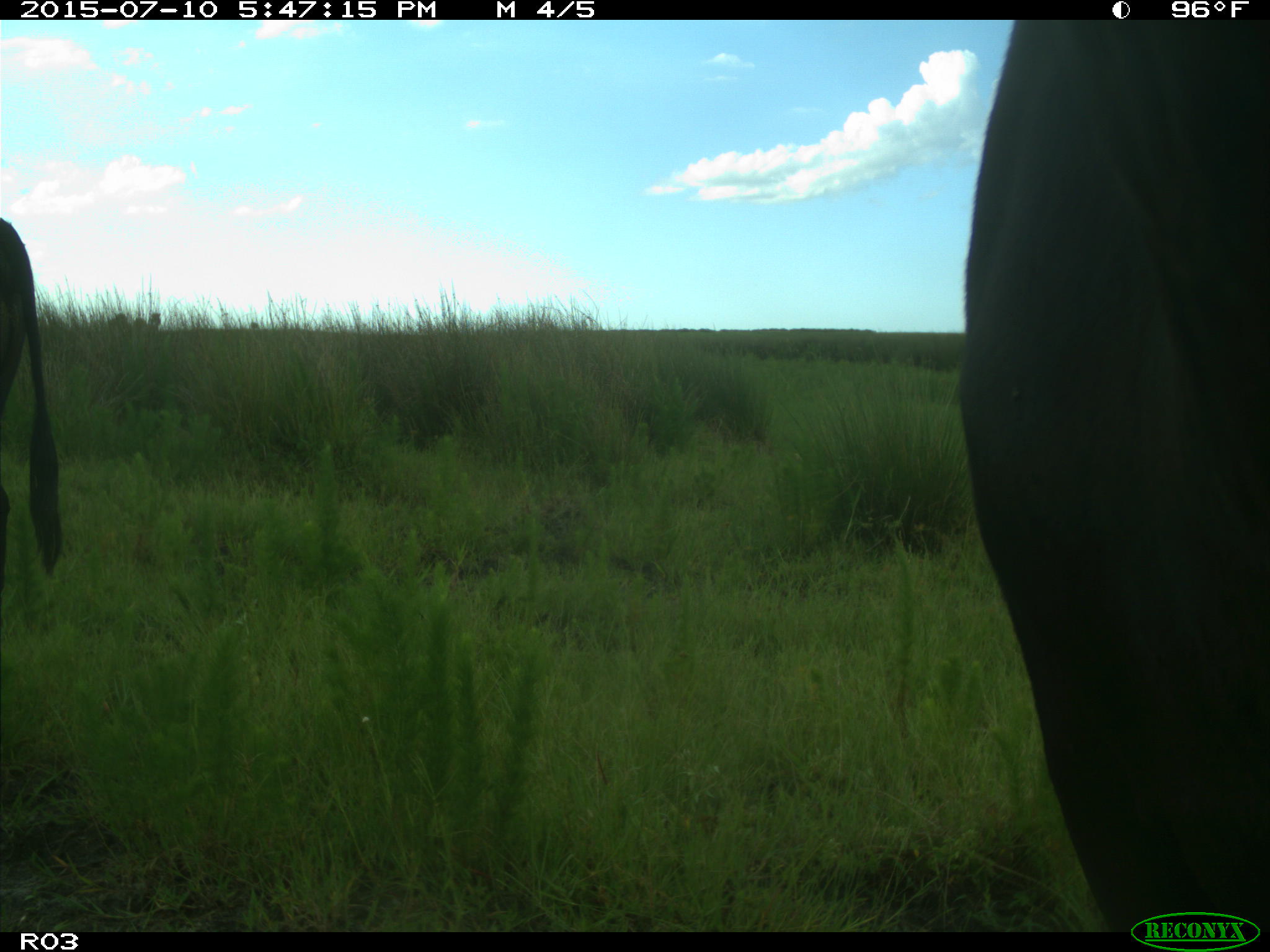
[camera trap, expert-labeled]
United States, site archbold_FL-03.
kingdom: Animalia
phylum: Chordata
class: Mammalia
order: Artiodactyla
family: Bovidae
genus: Bos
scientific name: Bos taurus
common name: domestic cow